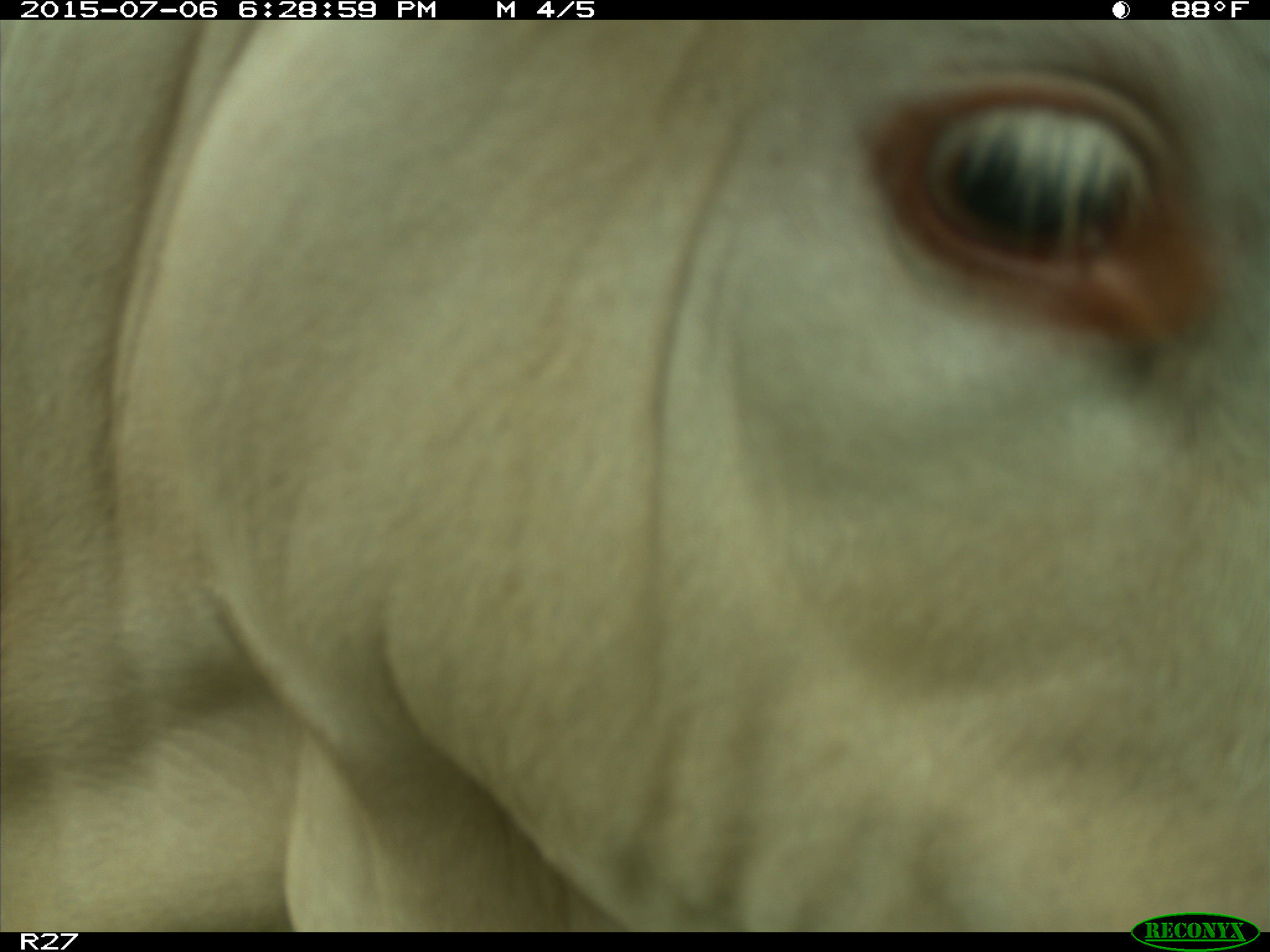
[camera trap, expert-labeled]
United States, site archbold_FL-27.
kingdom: Animalia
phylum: Chordata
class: Mammalia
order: Artiodactyla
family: Bovidae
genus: Bos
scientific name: Bos taurus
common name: domestic cow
Bos taurus (domestic cow).